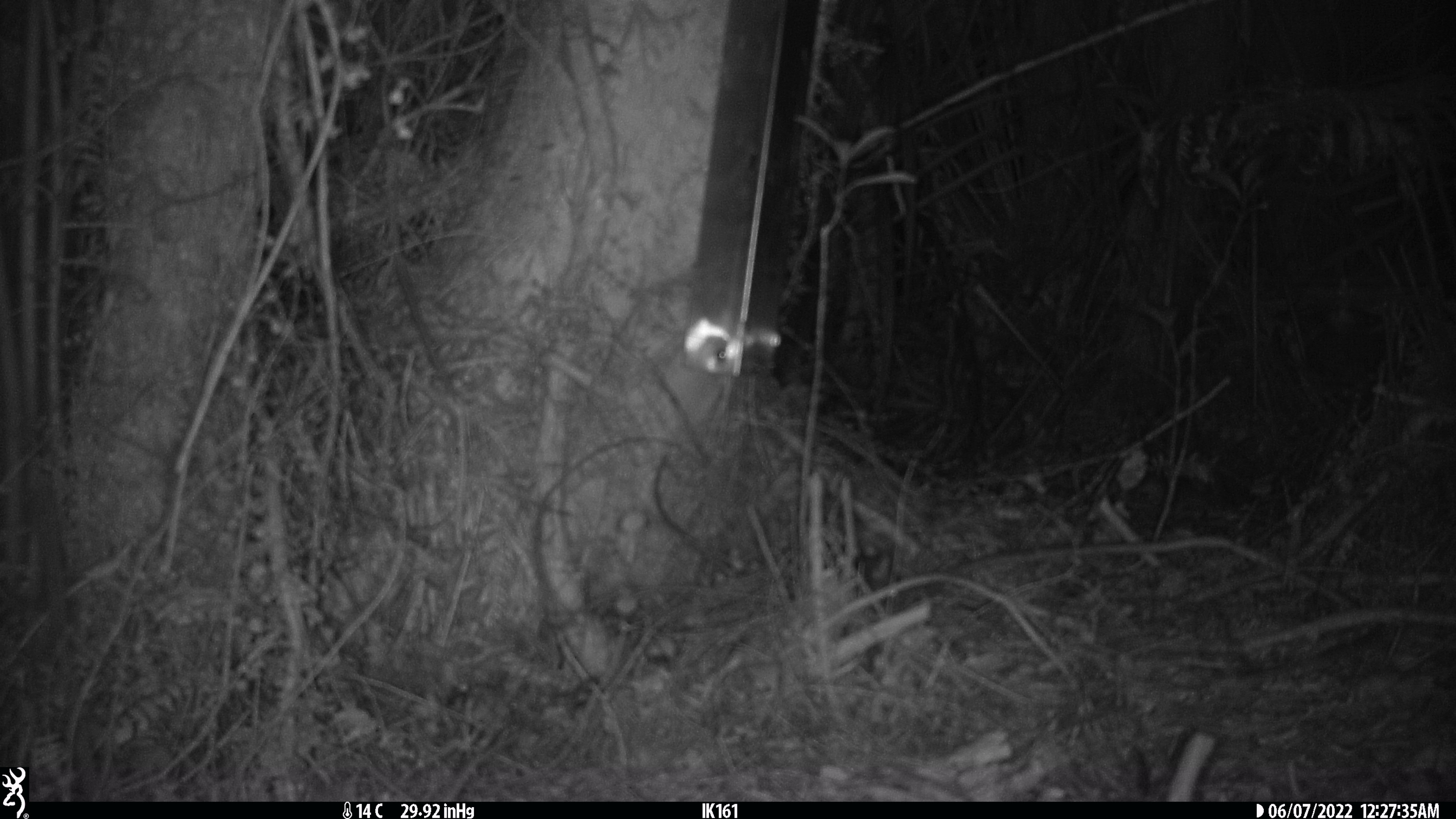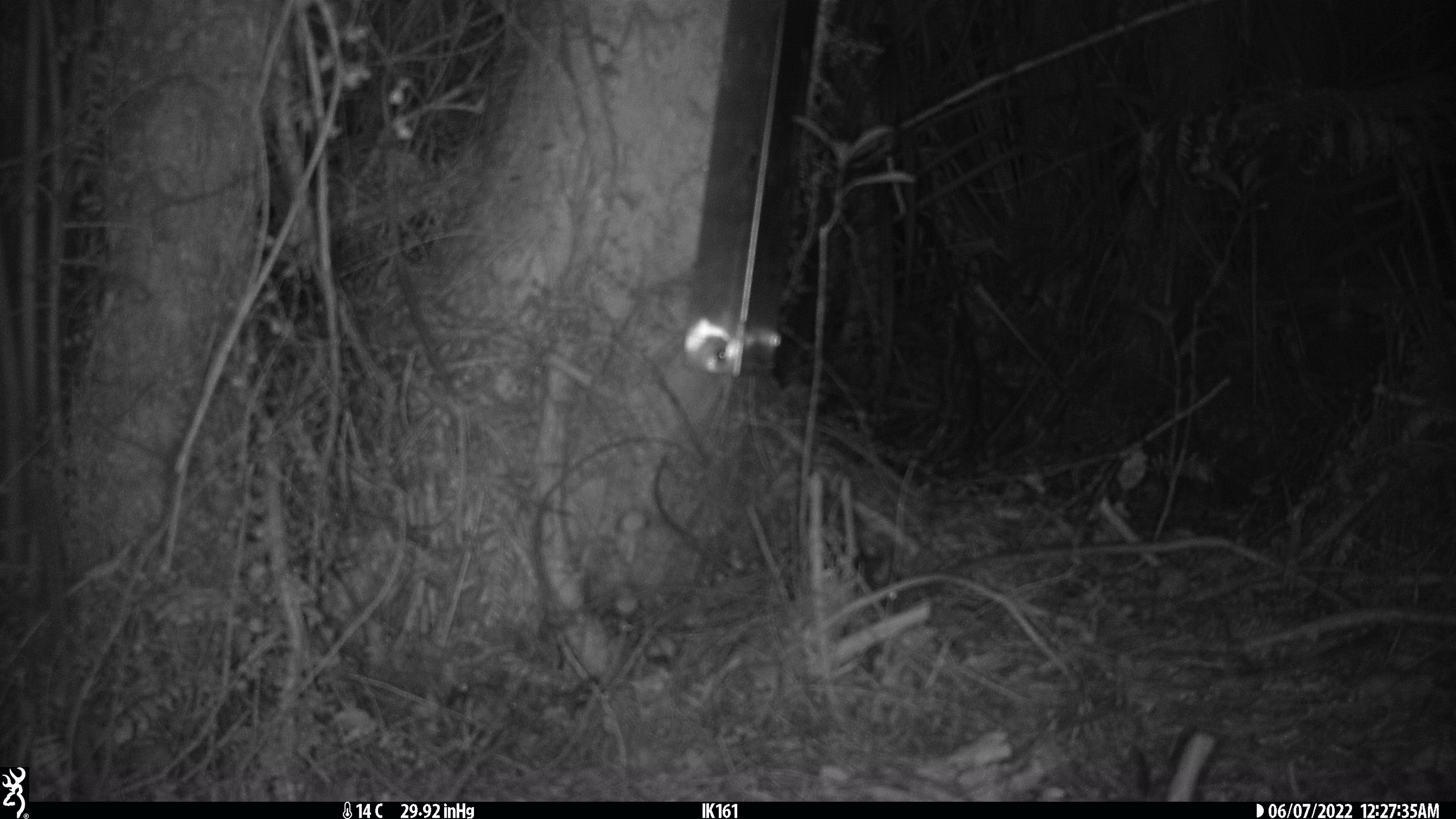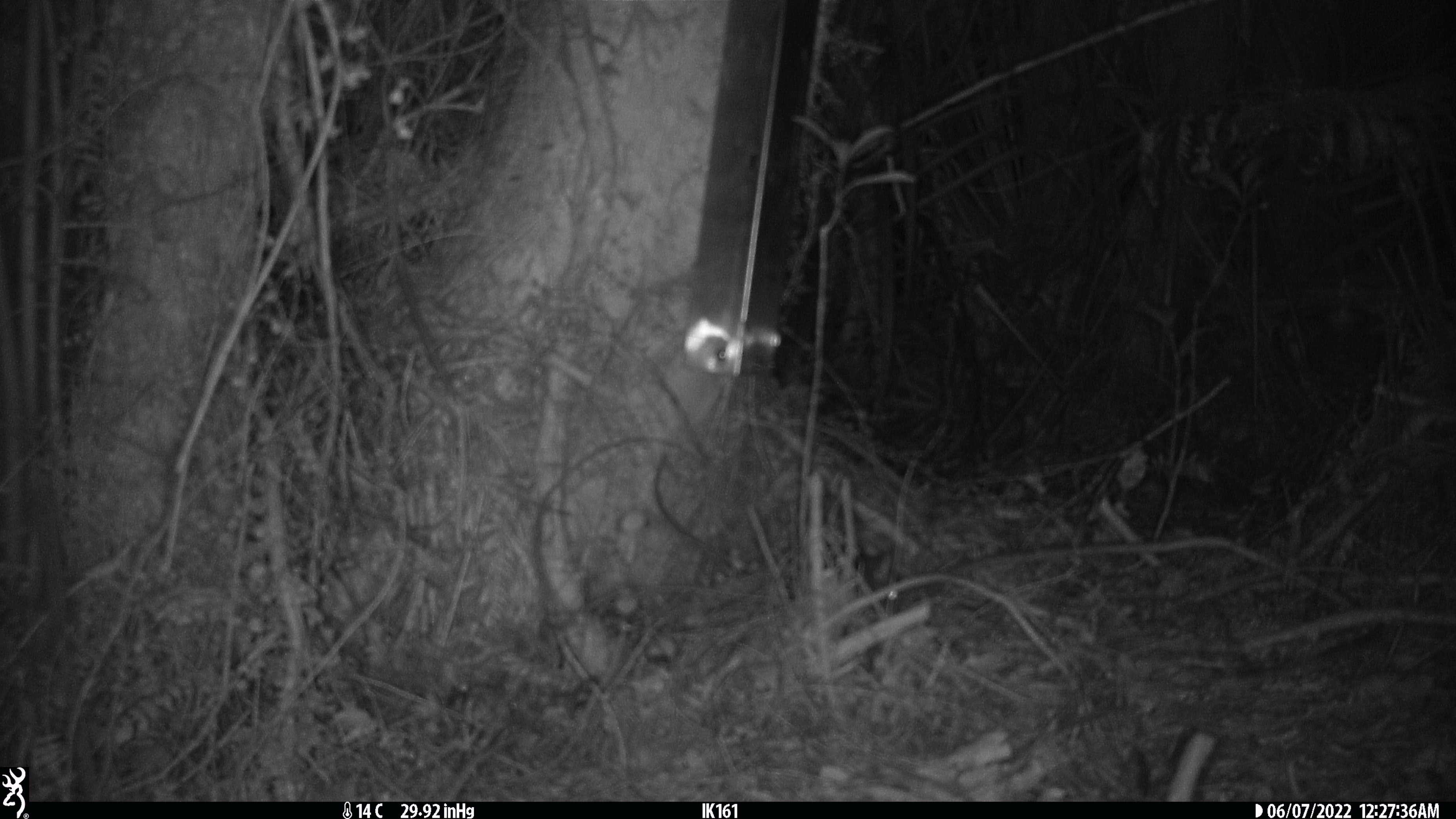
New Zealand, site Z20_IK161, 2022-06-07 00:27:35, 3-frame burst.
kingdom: Animalia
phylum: Chordata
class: Mammalia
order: Rodentia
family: Muridae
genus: Rattus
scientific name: Rattus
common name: rat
Rat (Rattus).